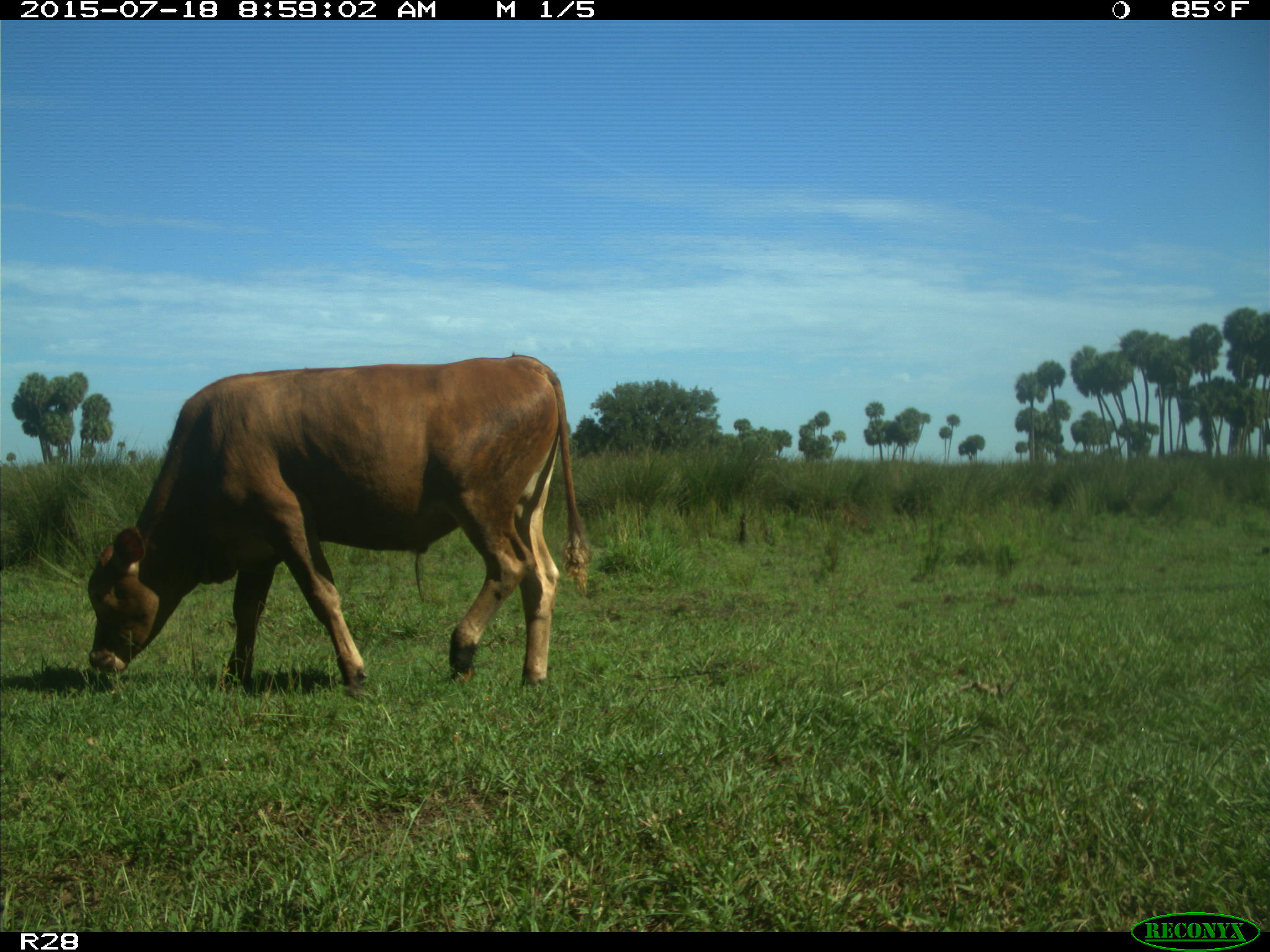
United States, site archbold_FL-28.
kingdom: Animalia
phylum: Chordata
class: Mammalia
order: Artiodactyla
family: Bovidae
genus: Bos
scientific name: Bos taurus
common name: domestic cow